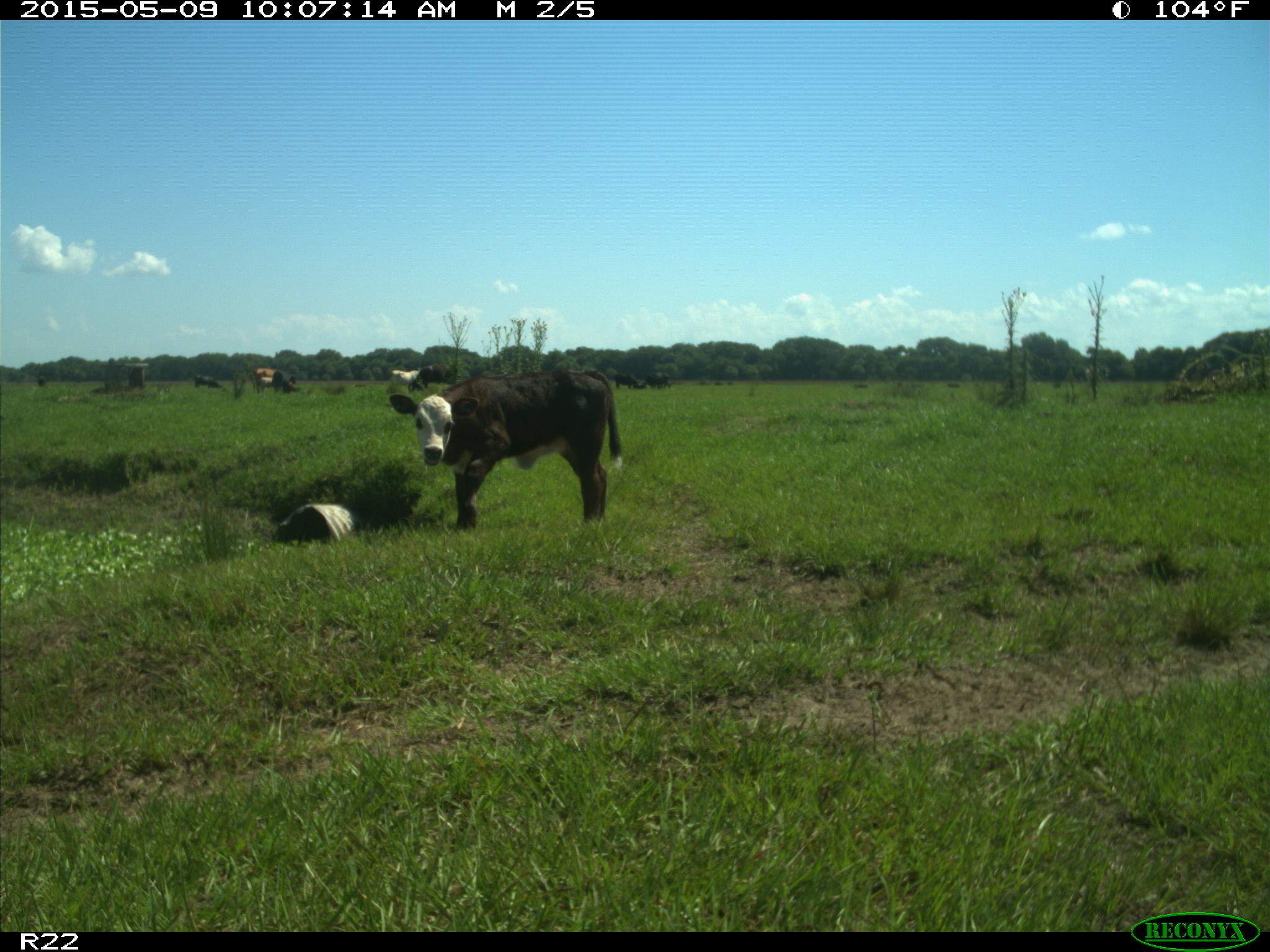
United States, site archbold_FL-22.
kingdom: Animalia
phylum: Chordata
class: Mammalia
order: Artiodactyla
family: Bovidae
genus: Bos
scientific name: Bos taurus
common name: domestic cow